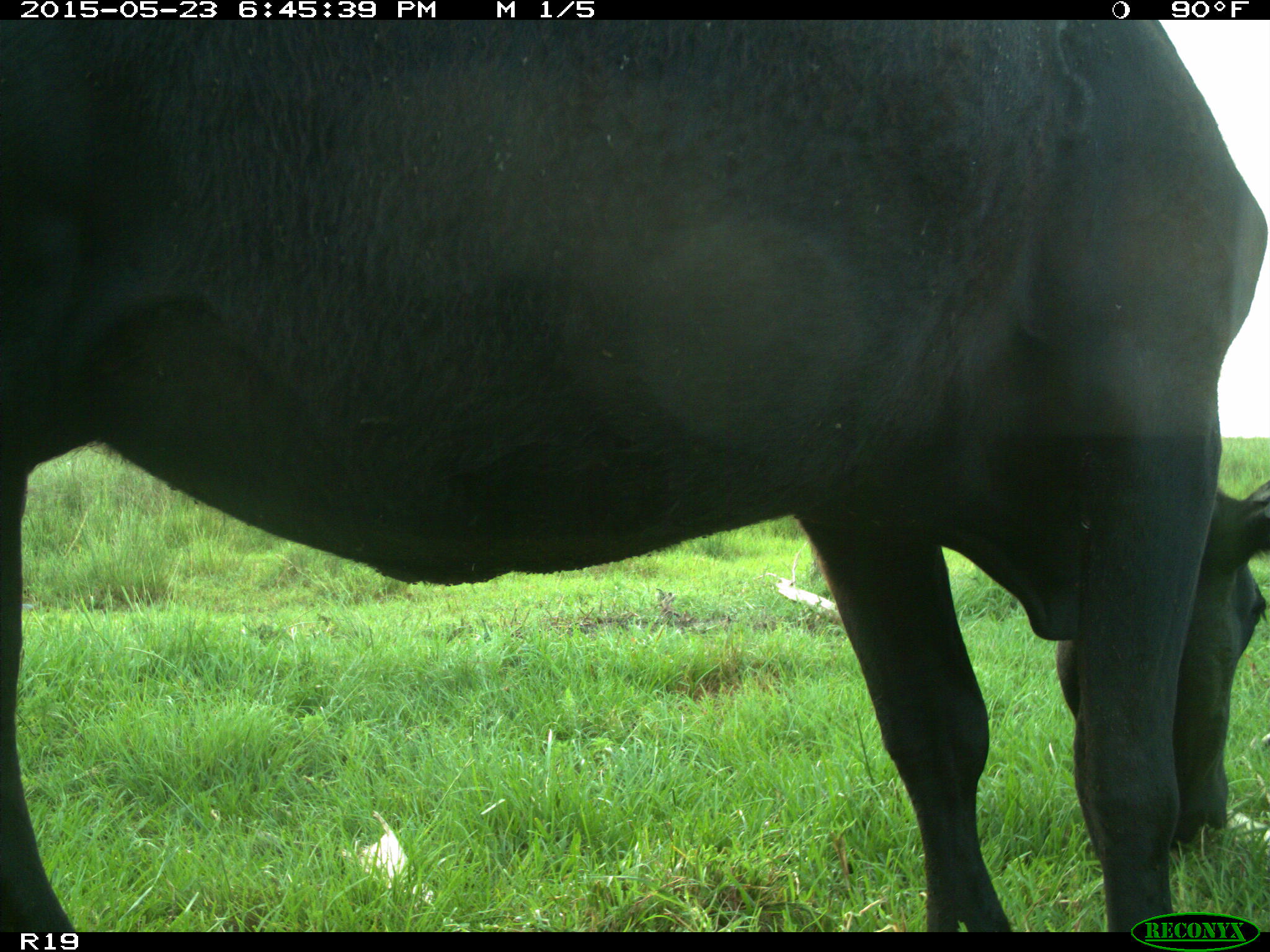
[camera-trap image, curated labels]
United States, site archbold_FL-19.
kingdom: Animalia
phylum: Chordata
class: Mammalia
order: Artiodactyla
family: Bovidae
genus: Bos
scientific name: Bos taurus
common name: domestic cow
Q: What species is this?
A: Bos taurus (domestic cow).